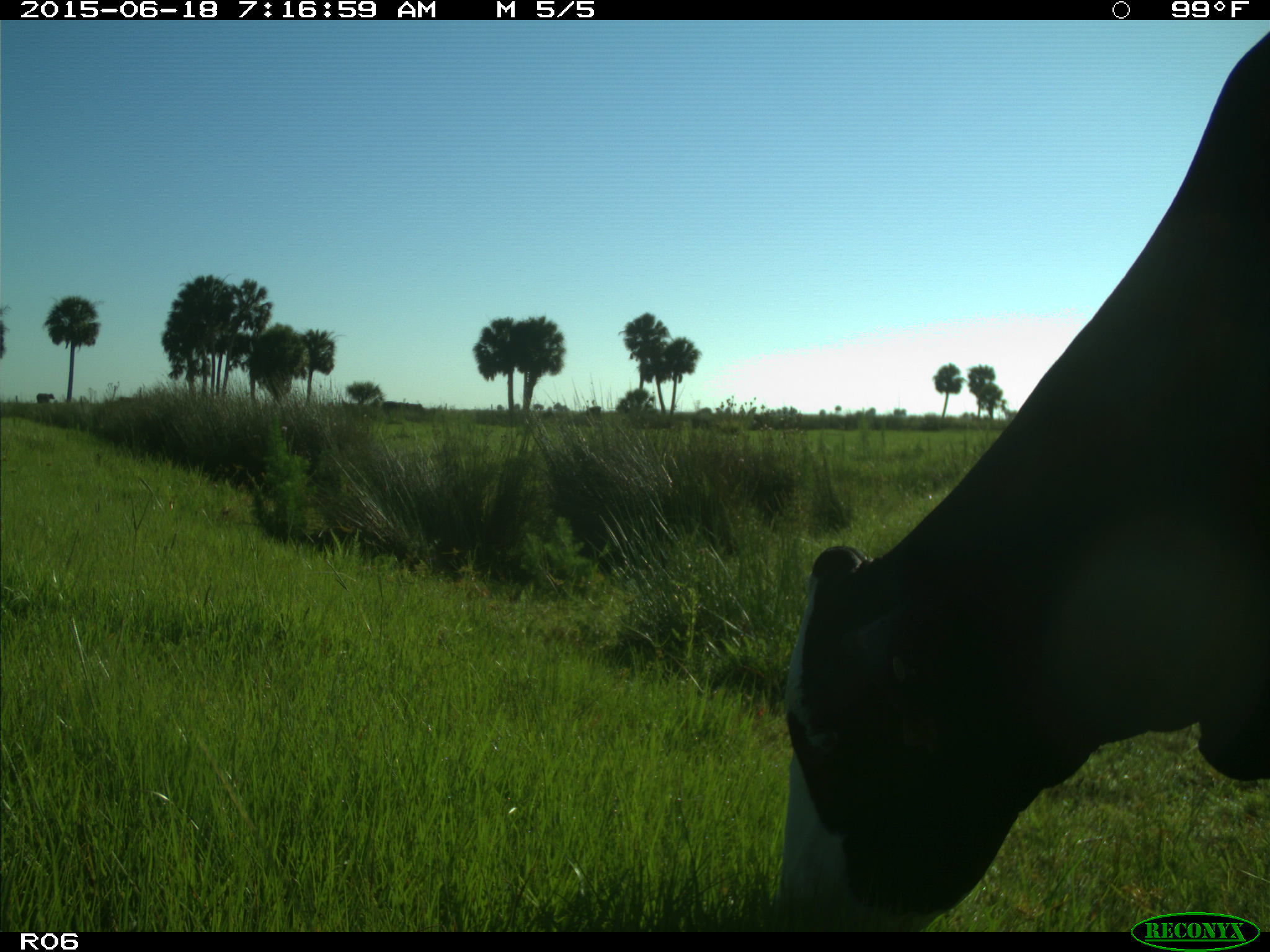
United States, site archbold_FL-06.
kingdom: Animalia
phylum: Chordata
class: Mammalia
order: Artiodactyla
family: Bovidae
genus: Bos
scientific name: Bos taurus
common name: domestic cow